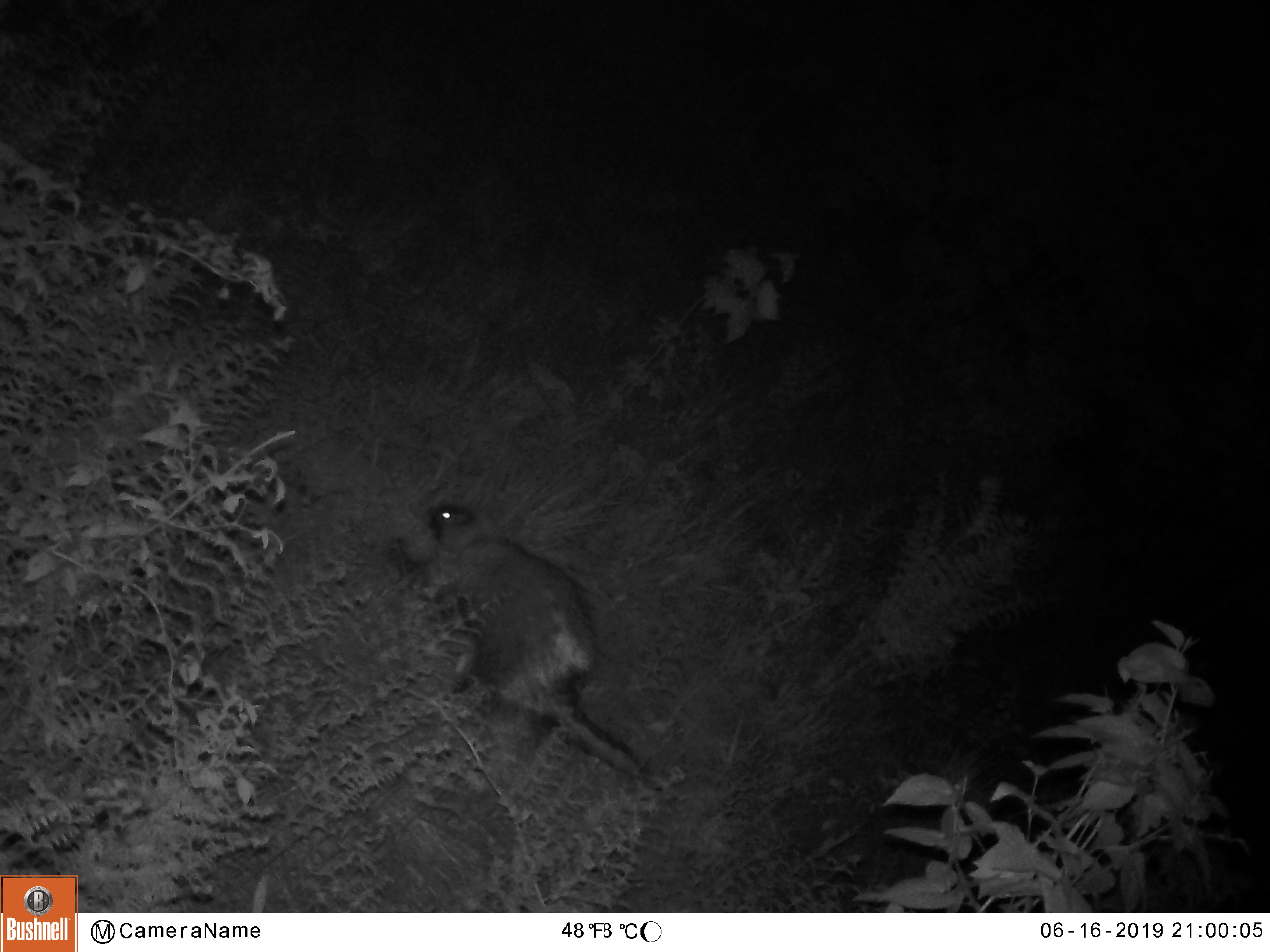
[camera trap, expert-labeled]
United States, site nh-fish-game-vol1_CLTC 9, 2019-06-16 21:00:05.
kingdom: Animalia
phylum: Chordata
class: Mammalia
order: Rodentia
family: Erethizontidae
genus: Erethizon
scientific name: Erethizon dorsatum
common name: porcupine